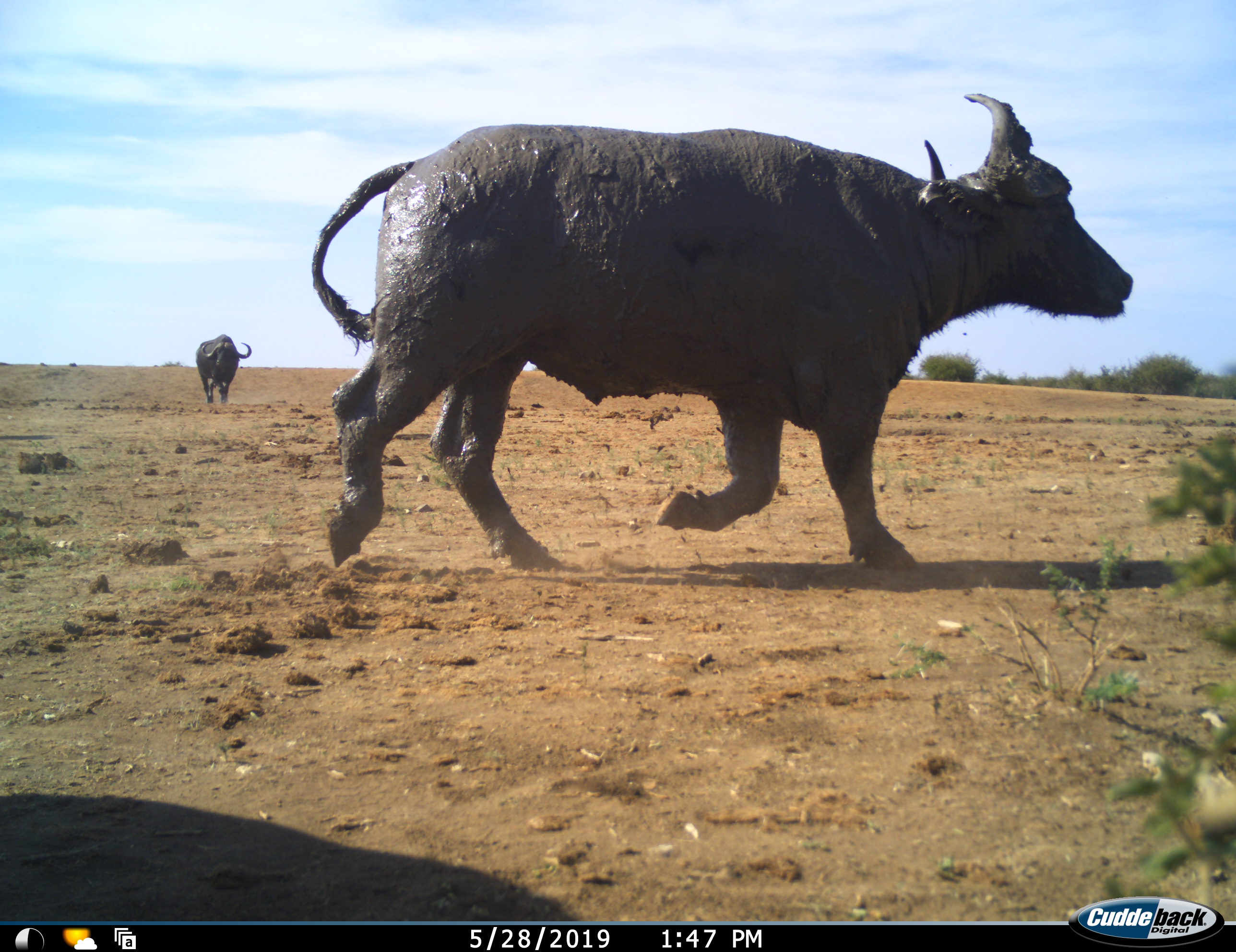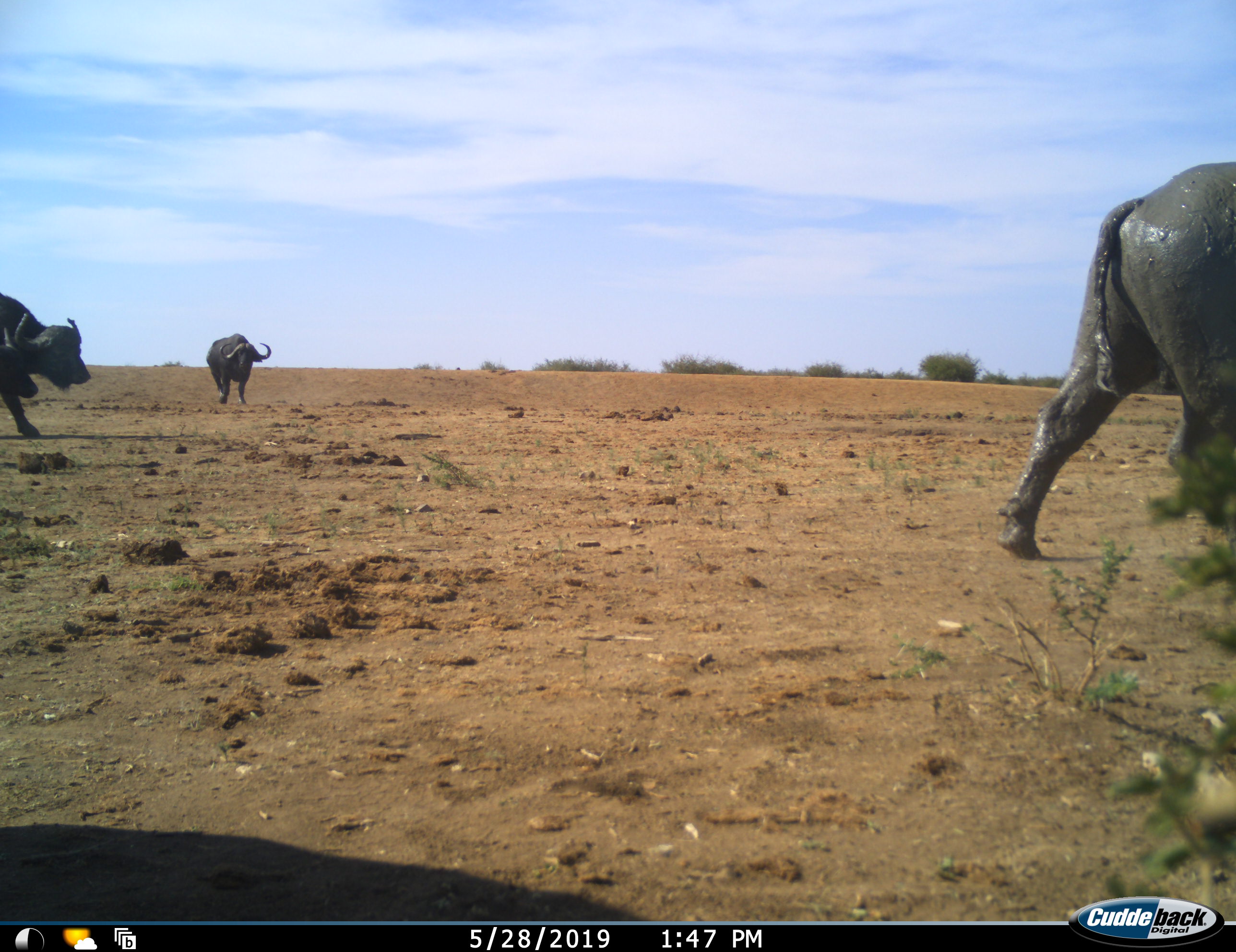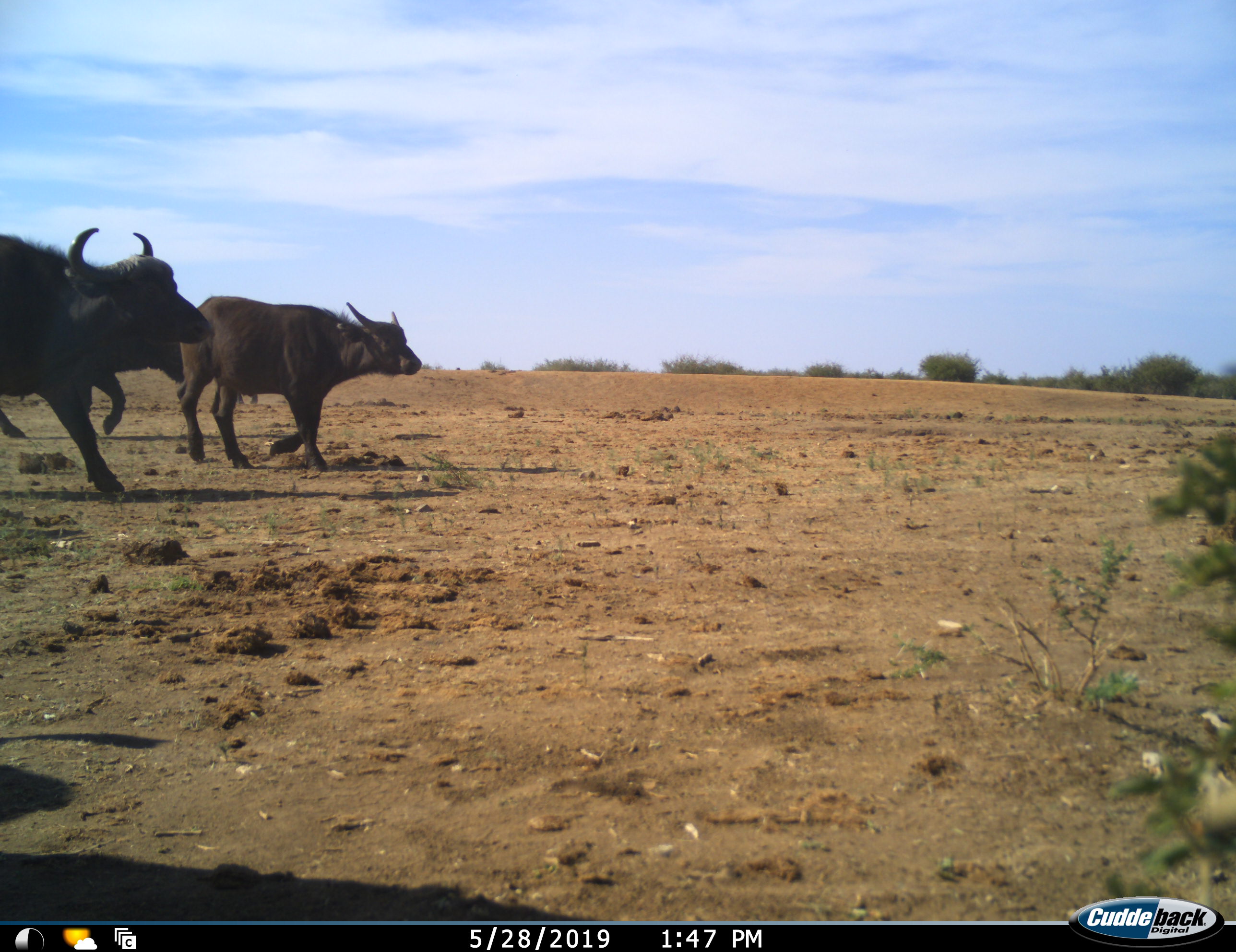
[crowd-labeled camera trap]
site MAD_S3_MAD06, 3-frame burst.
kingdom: Animalia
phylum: Chordata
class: Mammalia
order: Artiodactyla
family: Bovidae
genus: Syncerus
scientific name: Syncerus caffer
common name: african buffalo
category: buffalo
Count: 4.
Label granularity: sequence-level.